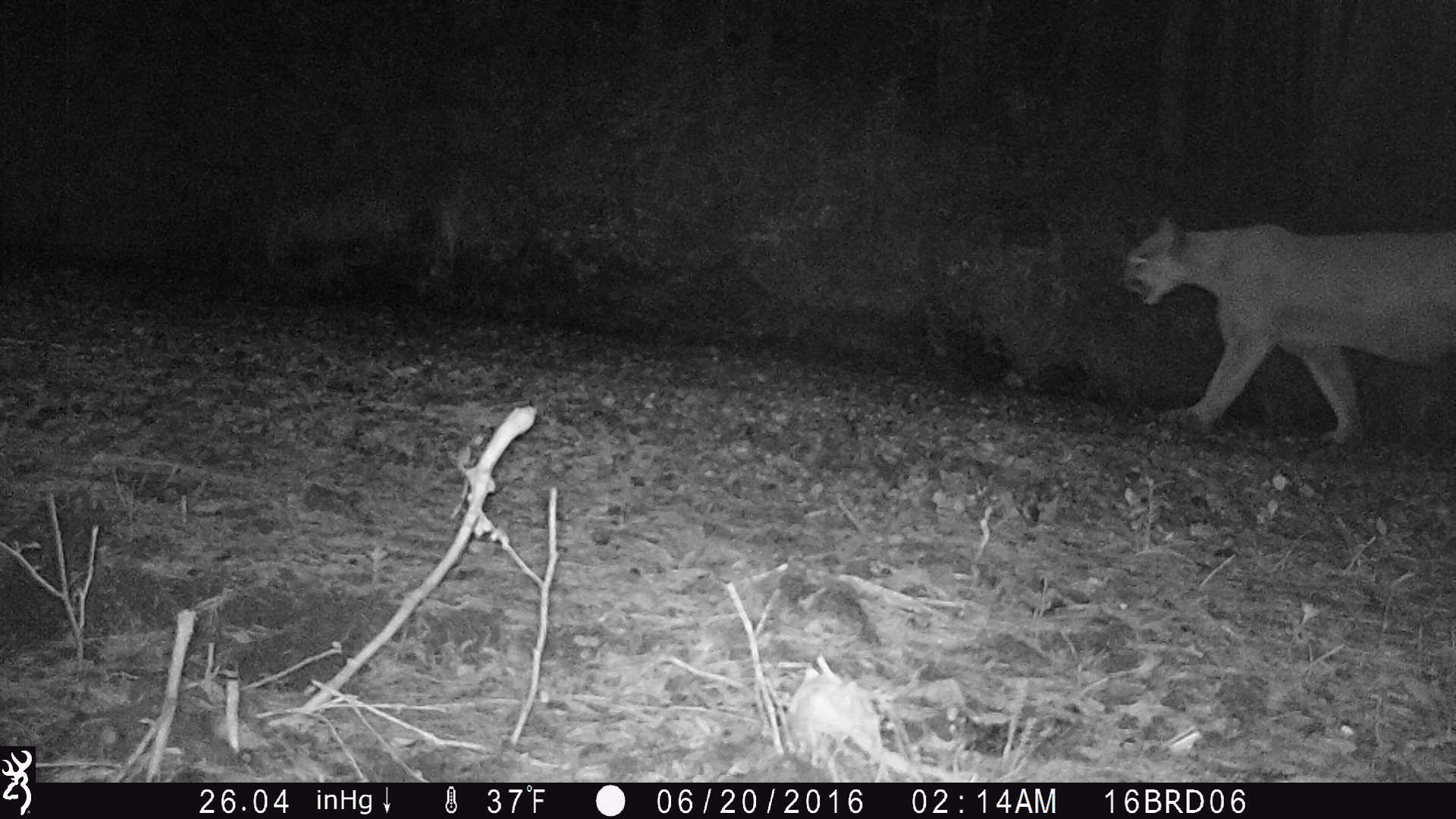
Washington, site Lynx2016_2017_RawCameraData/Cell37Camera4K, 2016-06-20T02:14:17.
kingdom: Animalia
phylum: Chordata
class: Mammalia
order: Carnivora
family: Felidae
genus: Puma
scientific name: Puma concolor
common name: mountain lion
Puma concolor (mountain lion). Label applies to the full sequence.